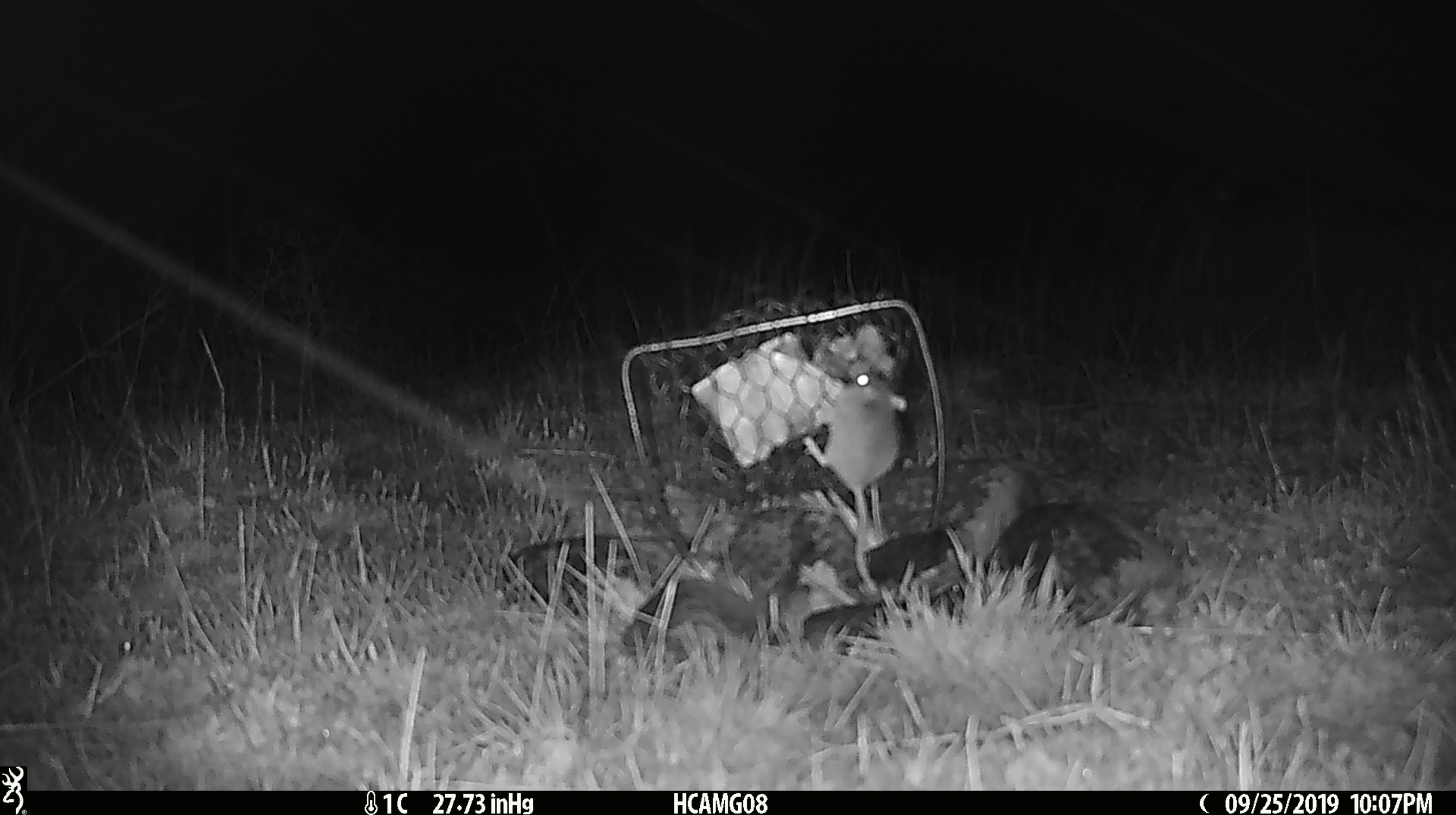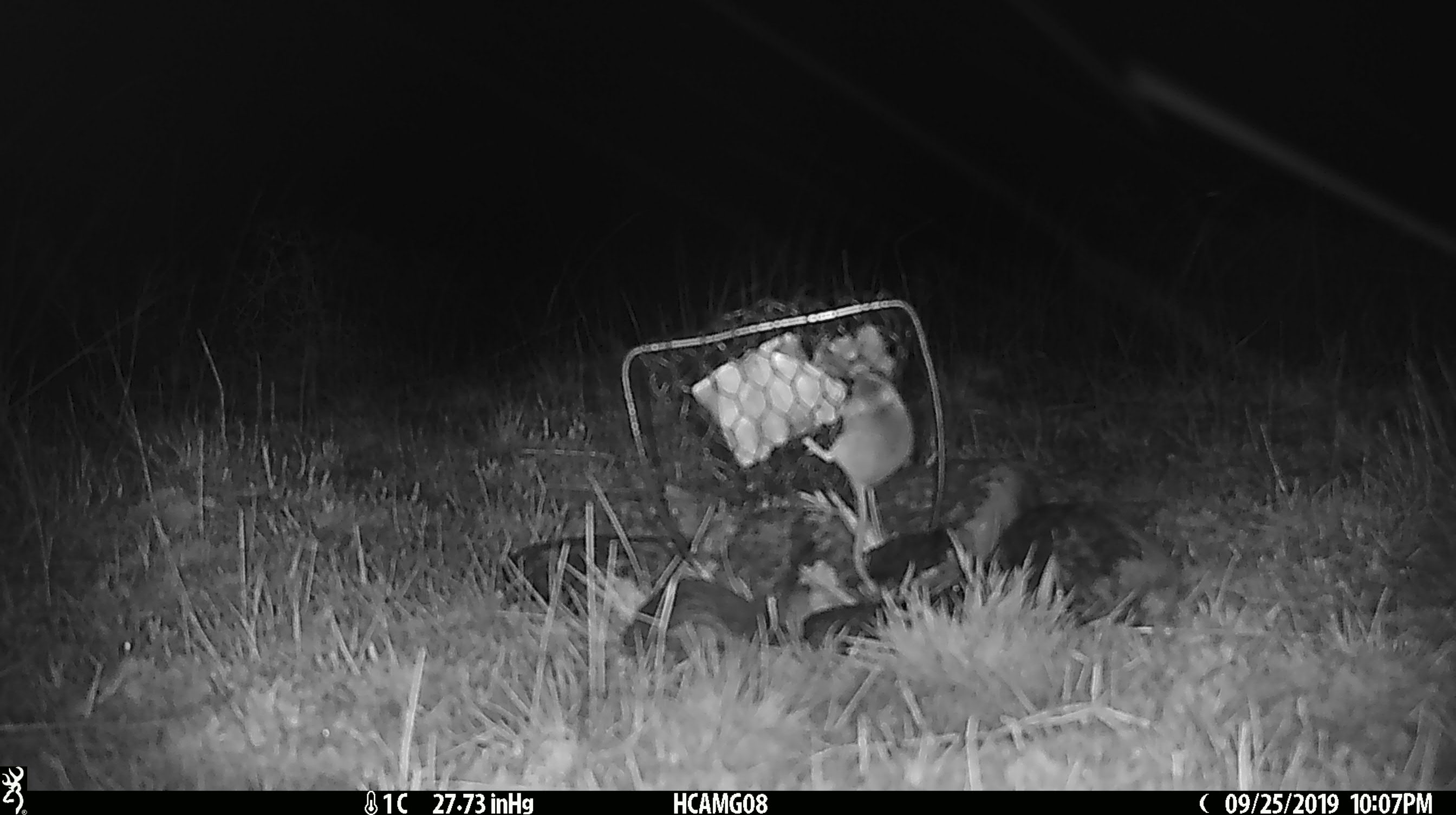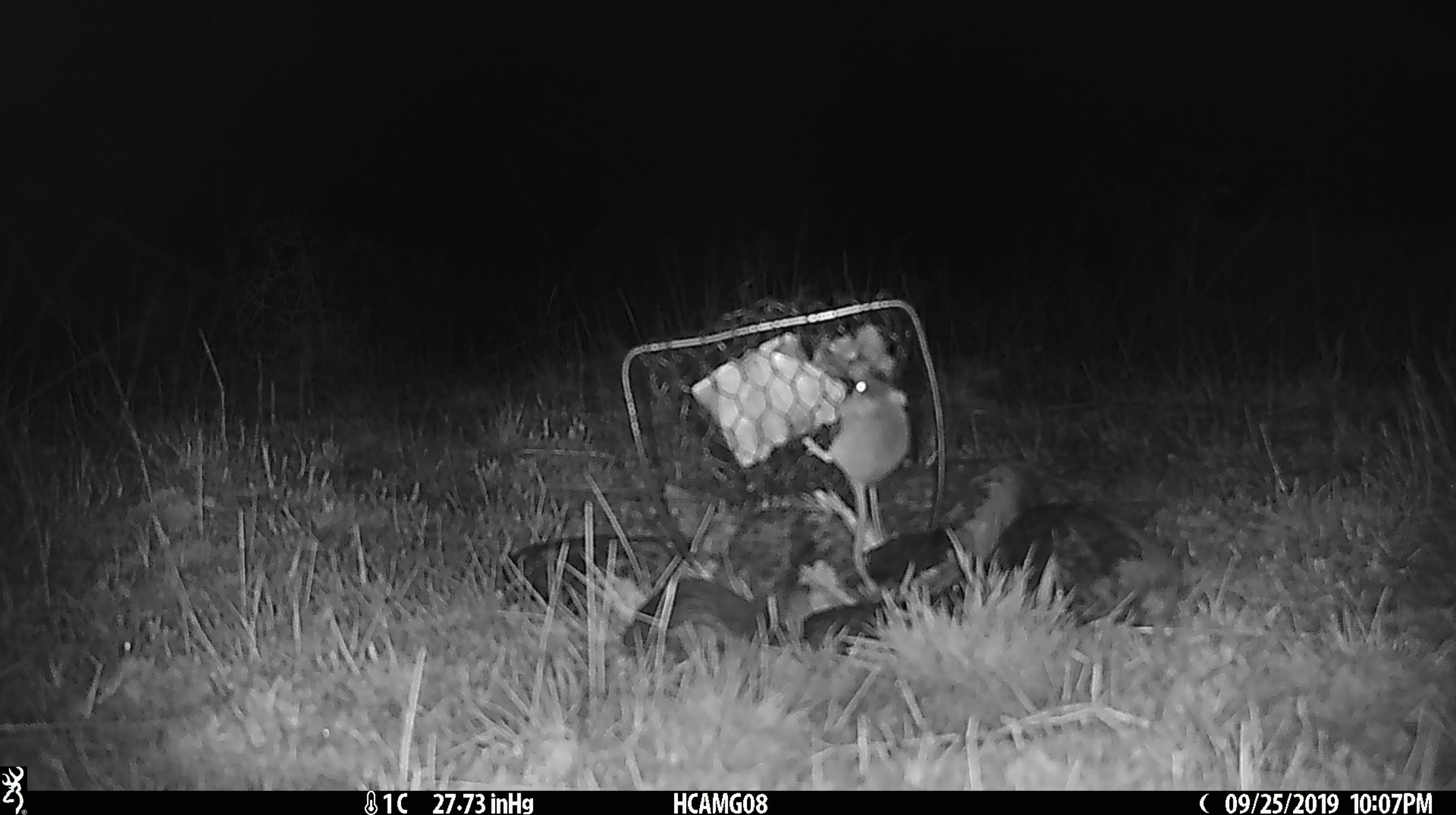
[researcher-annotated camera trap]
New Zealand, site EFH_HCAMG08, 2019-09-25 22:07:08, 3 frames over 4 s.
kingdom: Animalia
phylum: Chordata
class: Mammalia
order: Rodentia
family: Muridae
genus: Mus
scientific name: Mus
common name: mouse